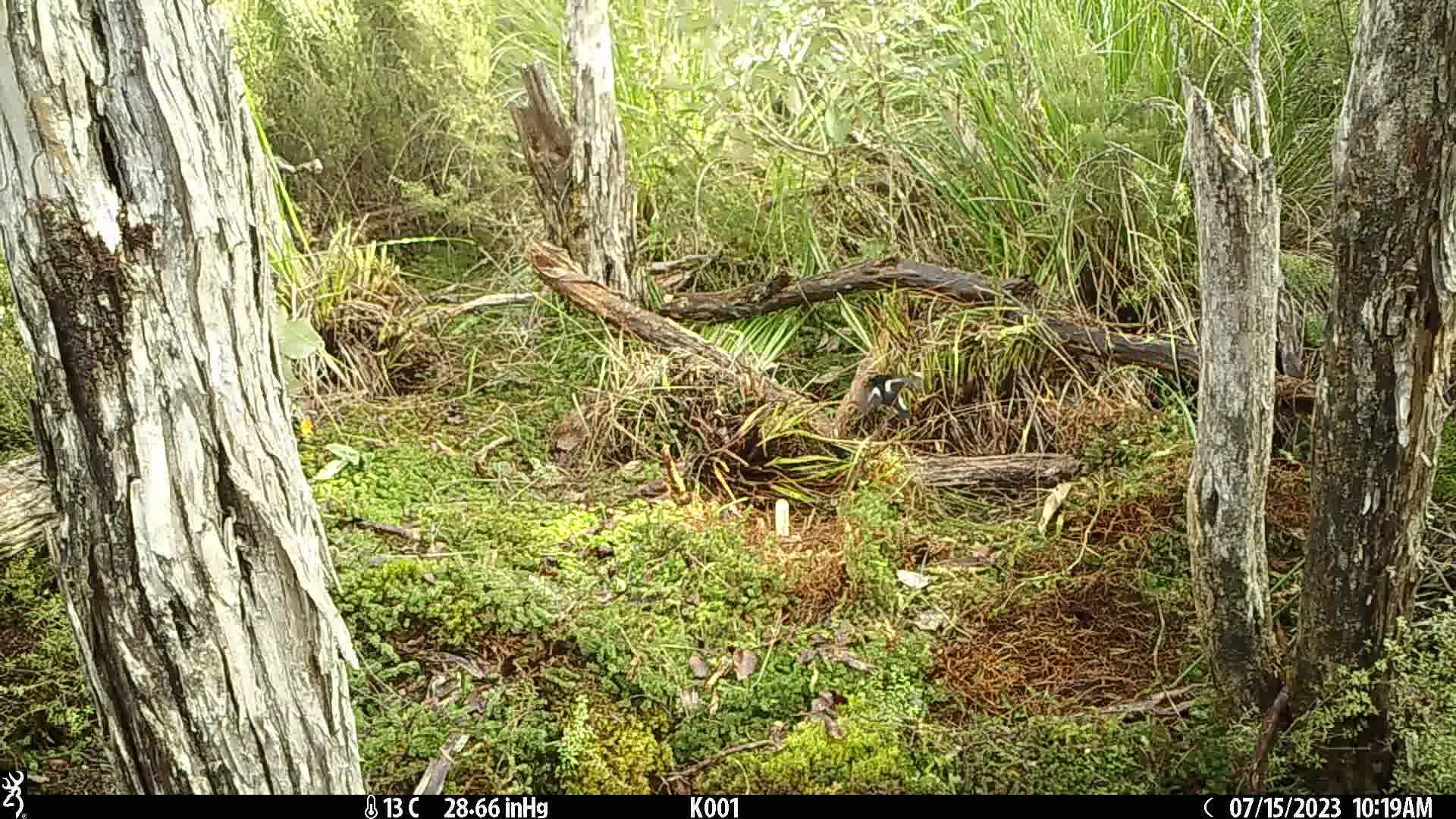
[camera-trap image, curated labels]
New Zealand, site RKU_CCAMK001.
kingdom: Animalia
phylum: Chordata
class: Aves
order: Passeriformes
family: Petroicidae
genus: Petroica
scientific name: Petroica macrocephala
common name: tomtit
Tomtit (Petroica macrocephala).